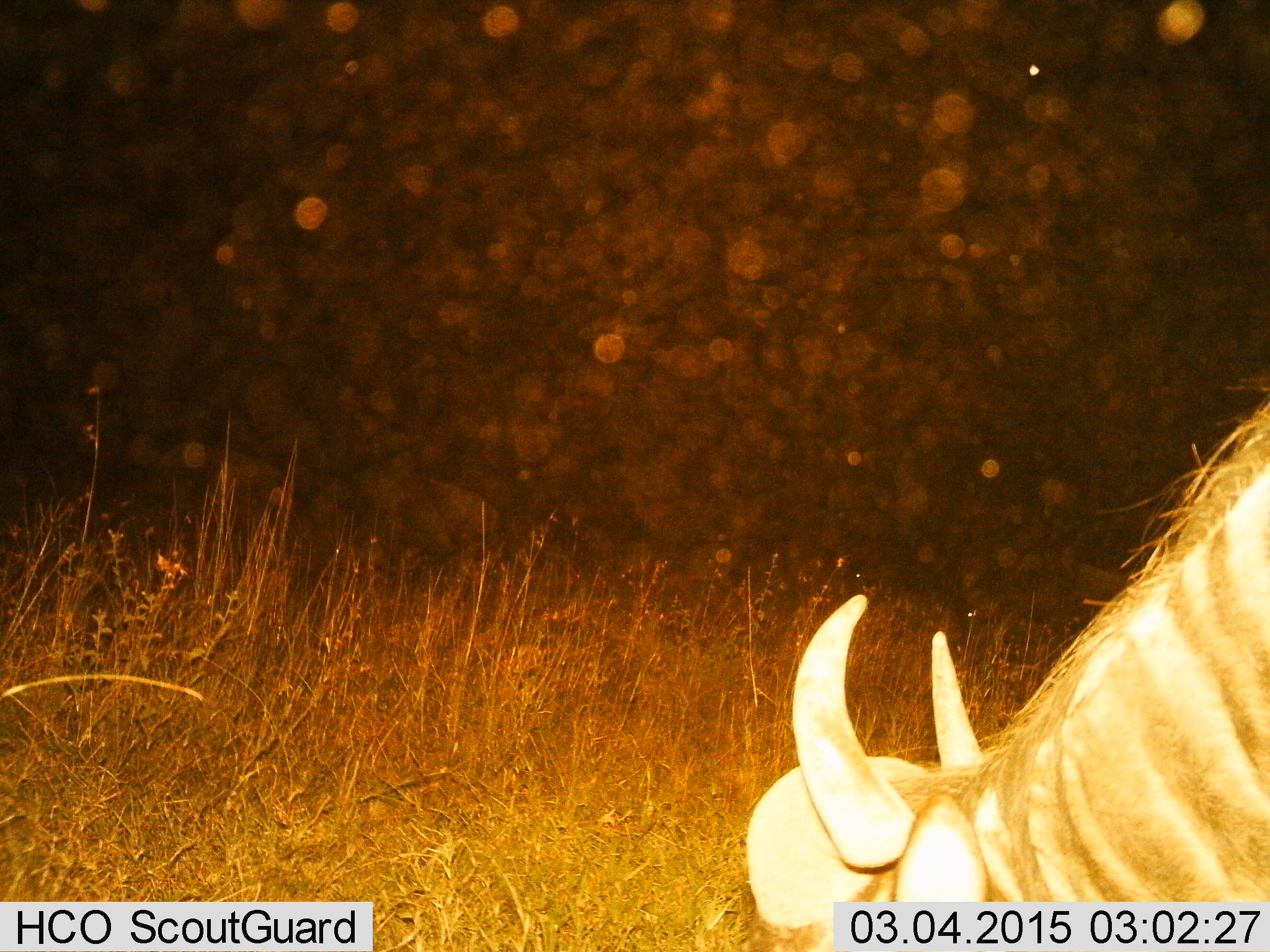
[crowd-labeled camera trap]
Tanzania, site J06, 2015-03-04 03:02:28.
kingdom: Animalia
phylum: Chordata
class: Mammalia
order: Artiodactyla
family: Bovidae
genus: Connochaetes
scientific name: Connochaetes taurinus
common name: blue wildebeest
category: wildebeest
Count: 1.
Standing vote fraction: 10%.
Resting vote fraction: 0%.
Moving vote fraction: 0%.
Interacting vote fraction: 0%.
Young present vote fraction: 0%.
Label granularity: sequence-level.